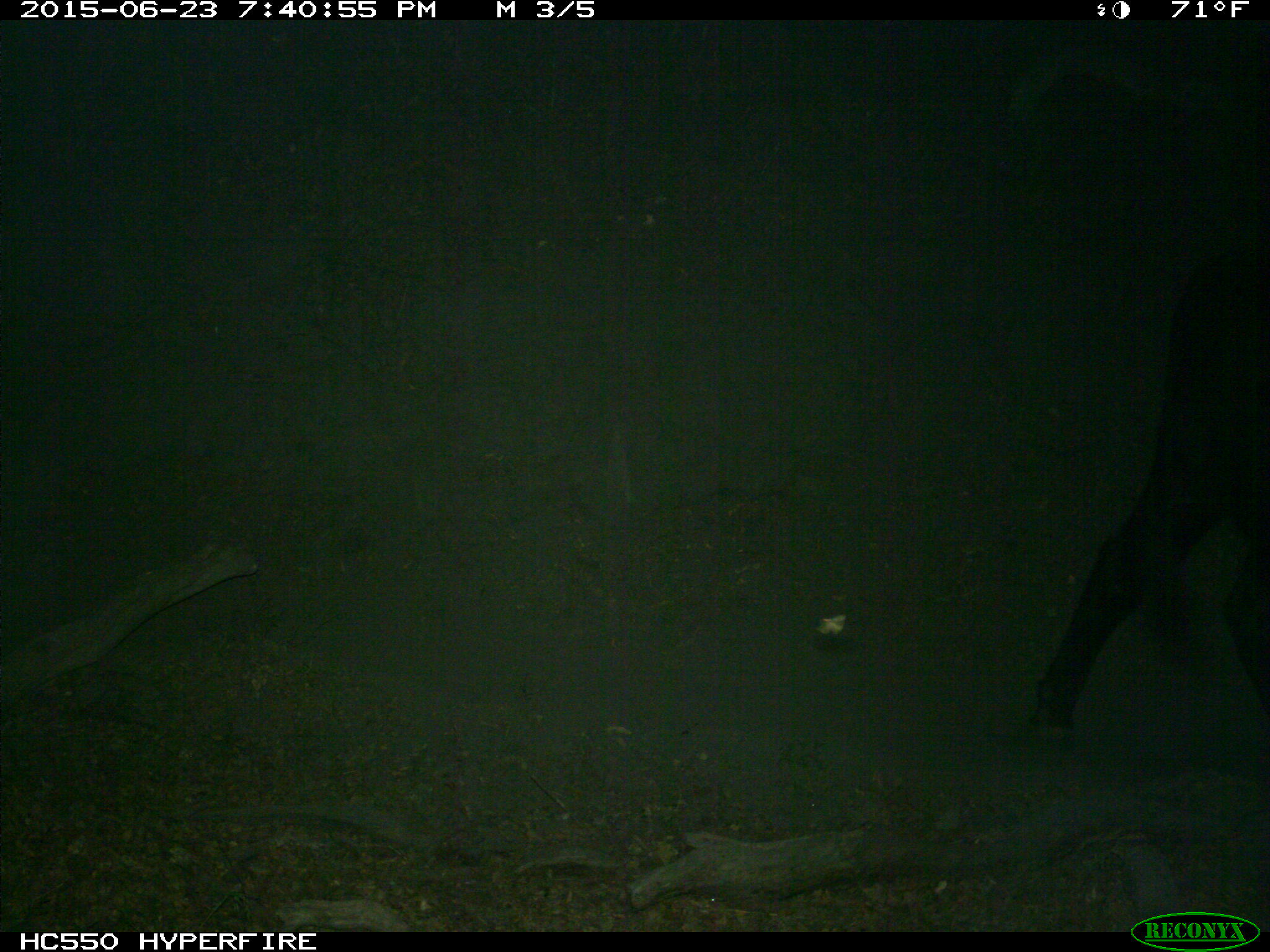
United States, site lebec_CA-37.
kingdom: Animalia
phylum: Chordata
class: Mammalia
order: Artiodactyla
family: Bovidae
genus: Bos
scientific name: Bos taurus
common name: domestic cow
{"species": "Bos taurus (domestic cow)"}